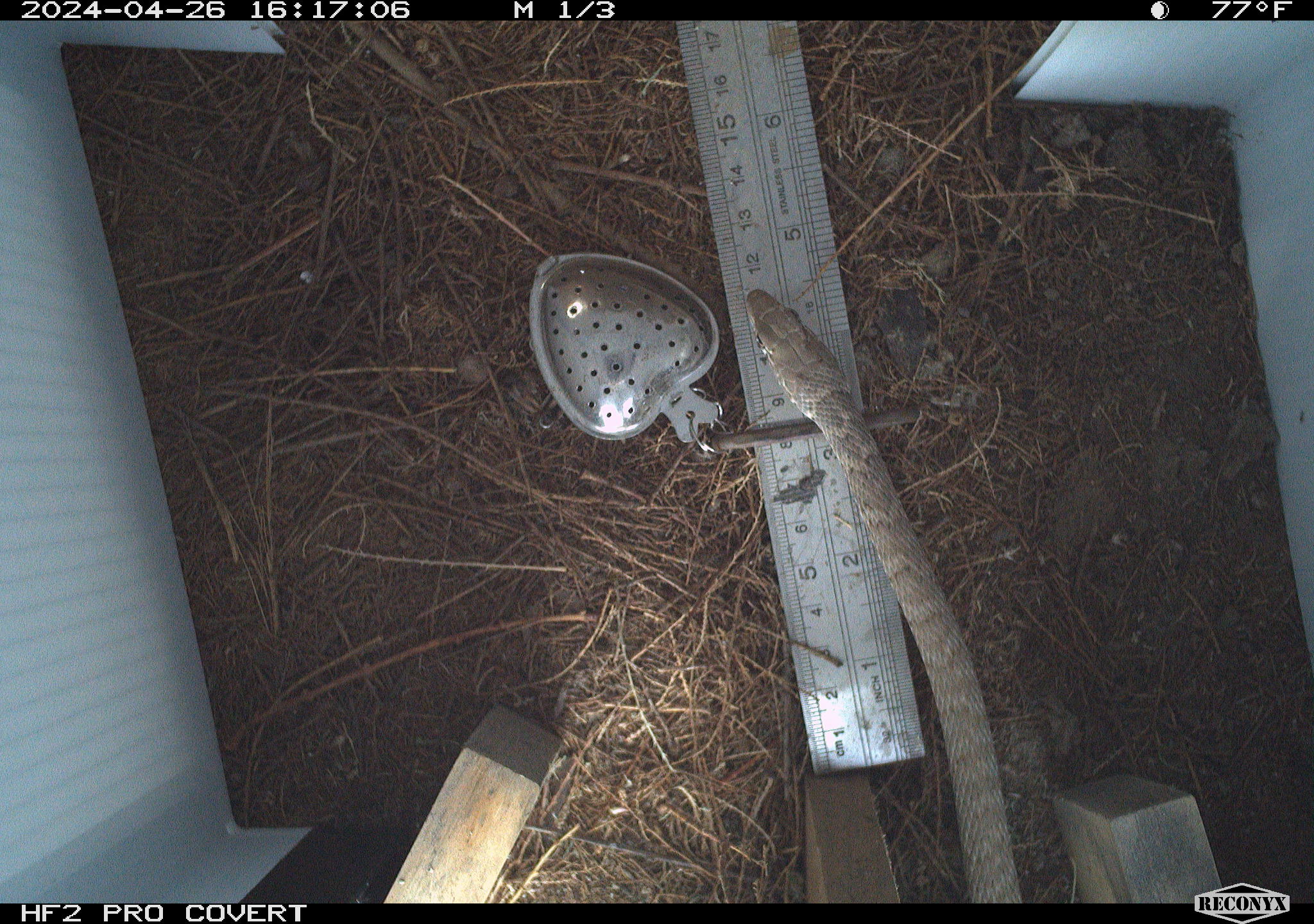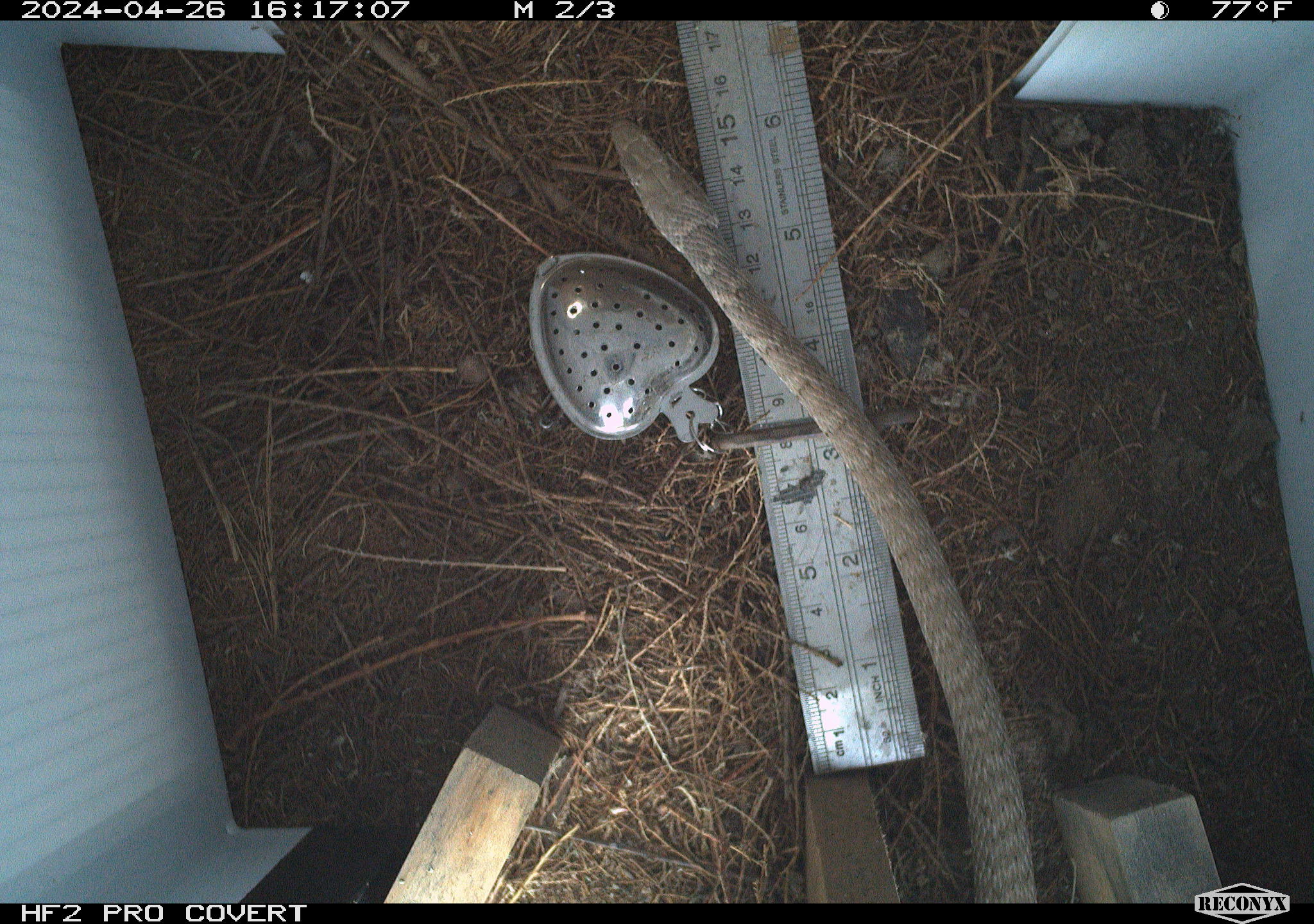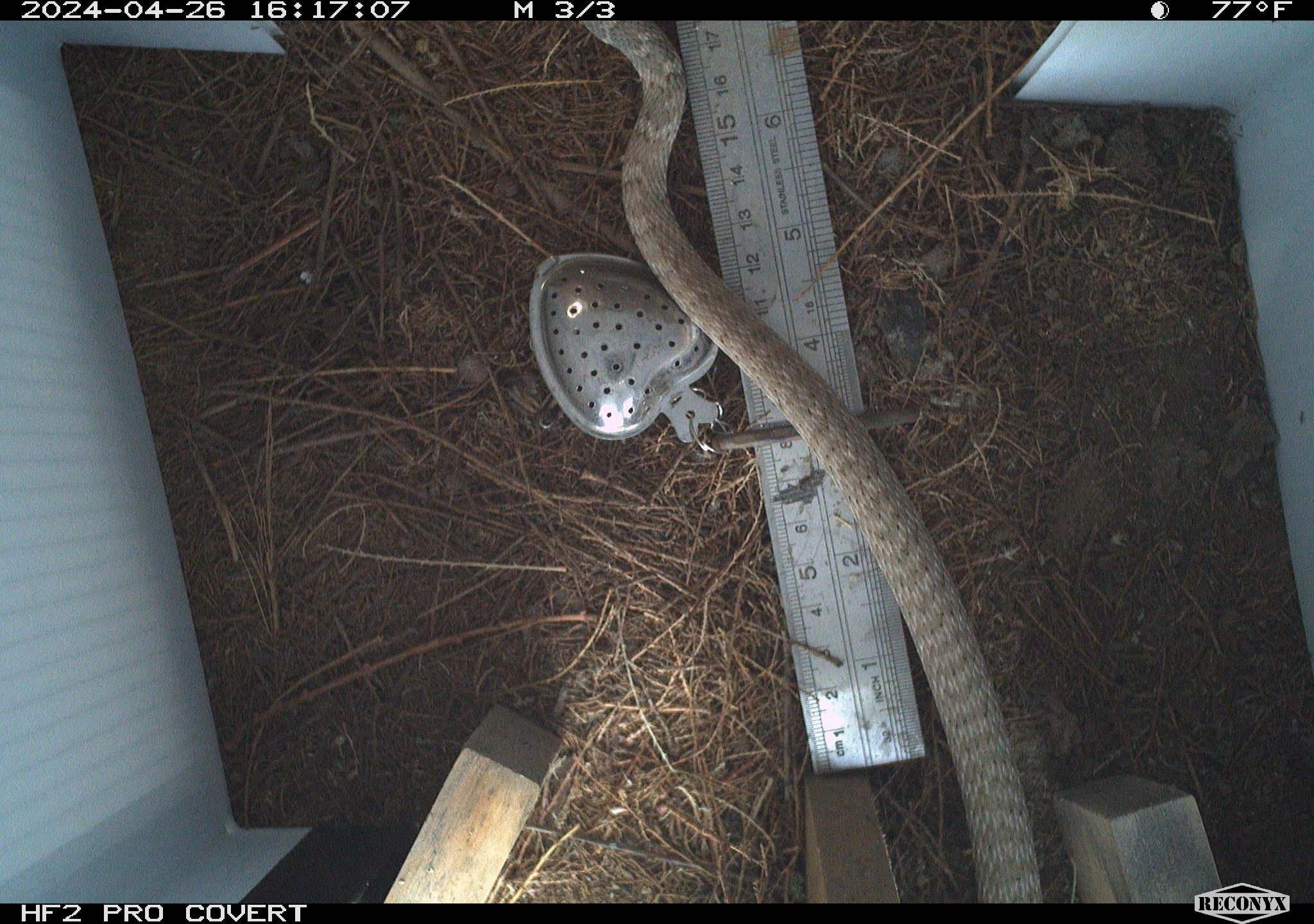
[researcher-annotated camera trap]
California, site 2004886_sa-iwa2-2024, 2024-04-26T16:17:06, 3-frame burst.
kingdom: Animalia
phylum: Chordata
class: Reptilia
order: Squamata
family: Colubridae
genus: Masticophis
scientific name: Masticophis flagellum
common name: coachwhip